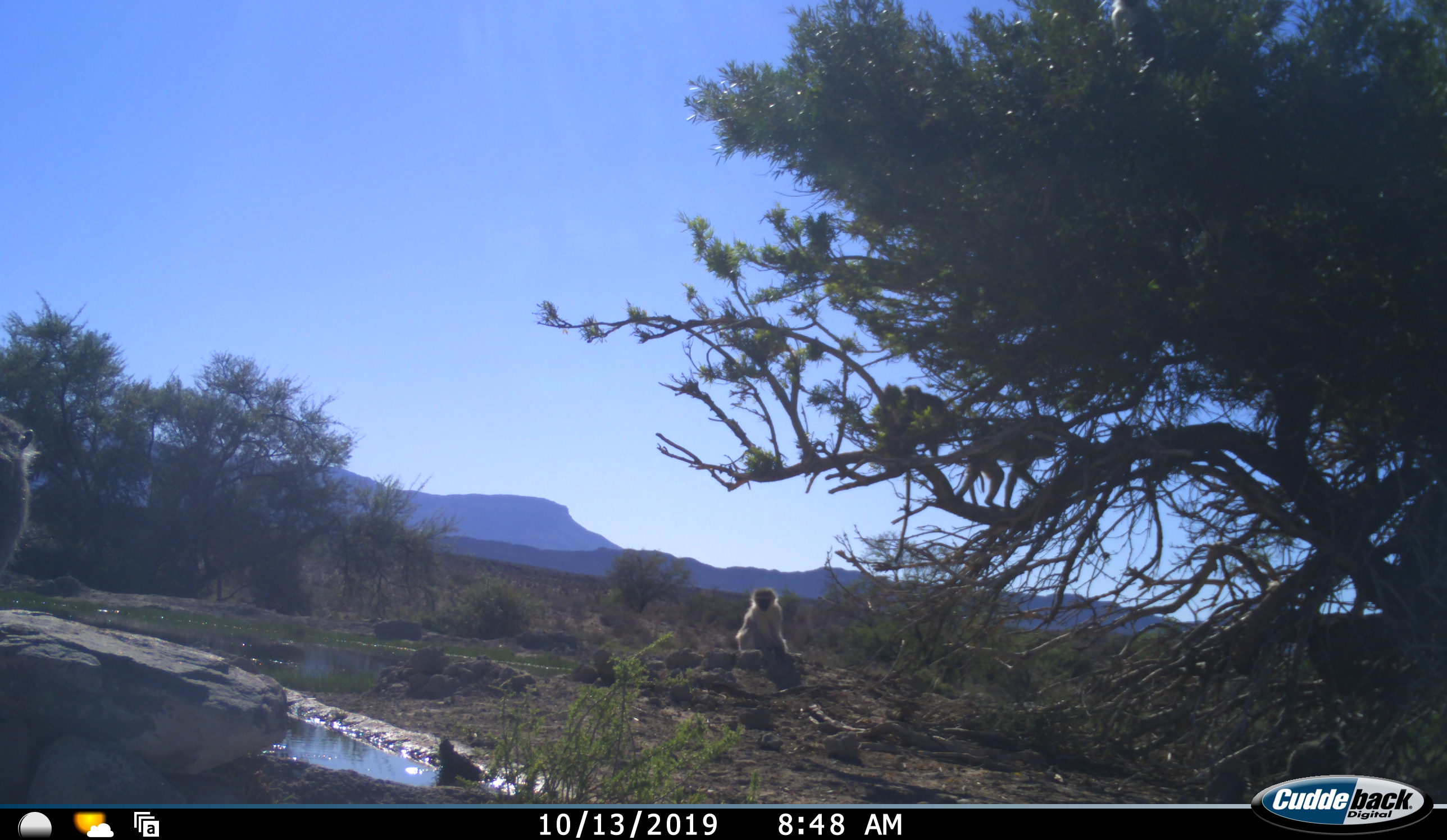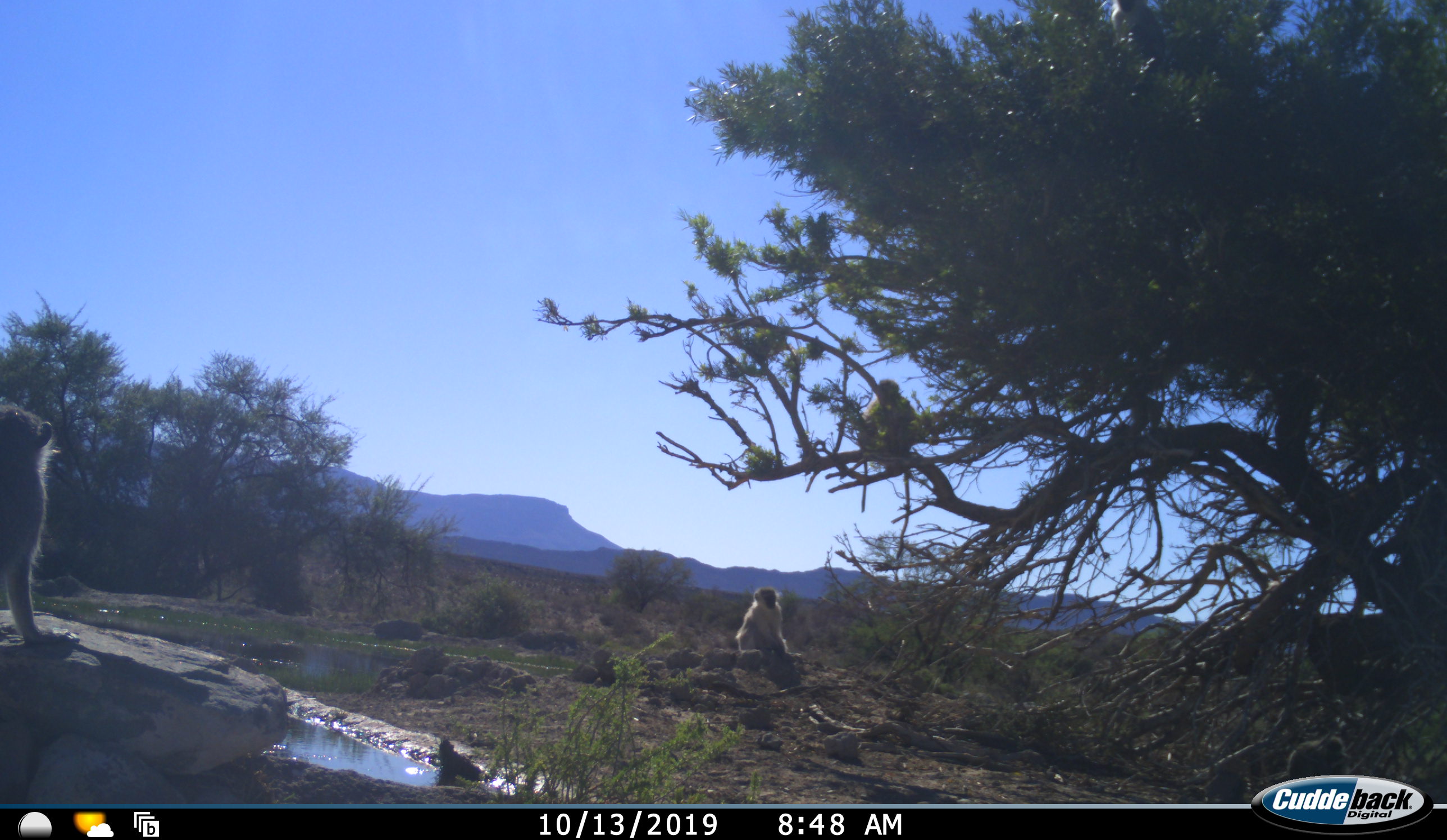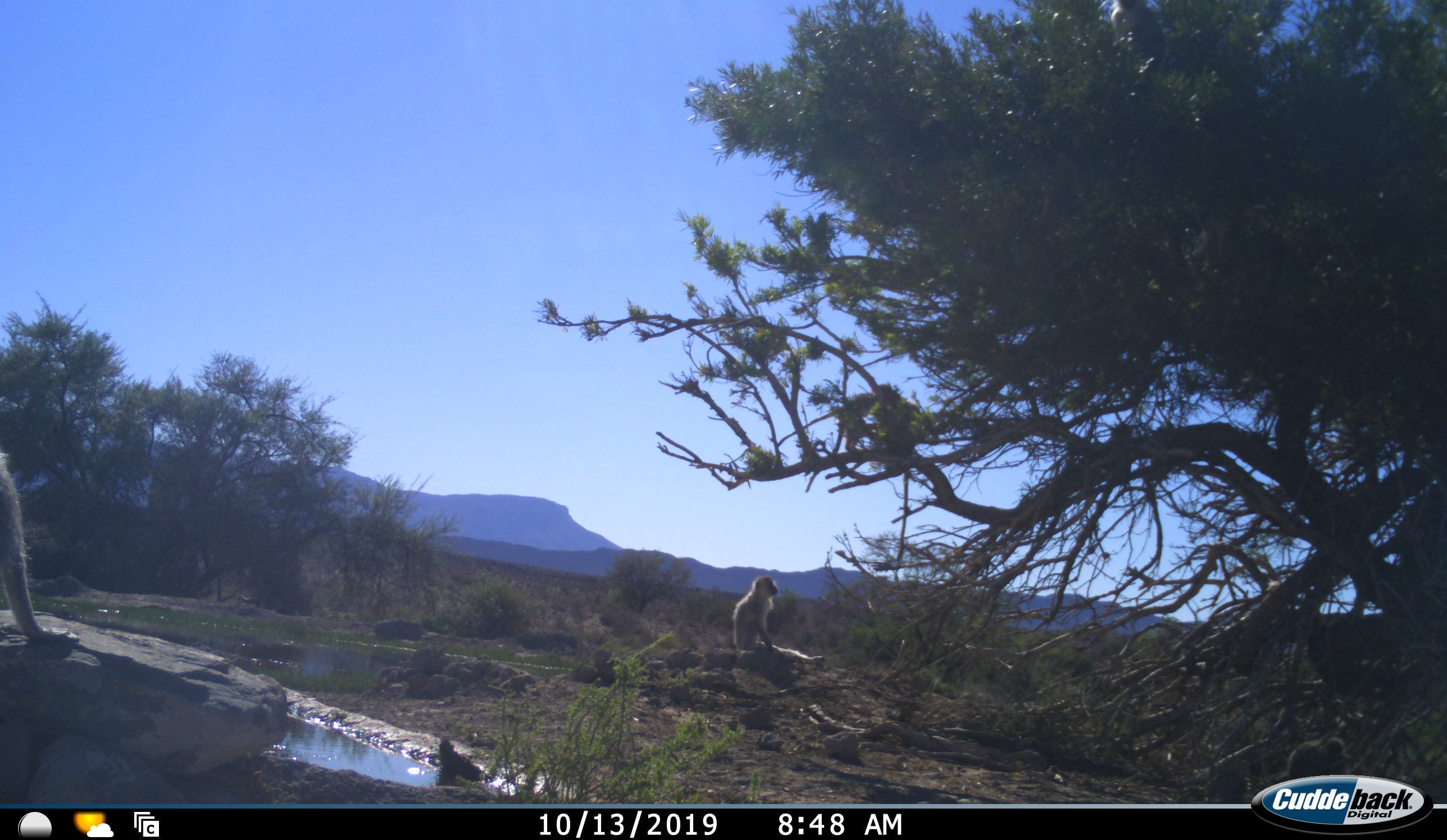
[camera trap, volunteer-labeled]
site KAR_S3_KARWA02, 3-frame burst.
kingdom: Animalia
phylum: Chordata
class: Mammalia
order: Primates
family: Cercopithecidae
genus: Chlorocebus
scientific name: Chlorocebus pygerythrus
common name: vervet monkey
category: monkeyvervet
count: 4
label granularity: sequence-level